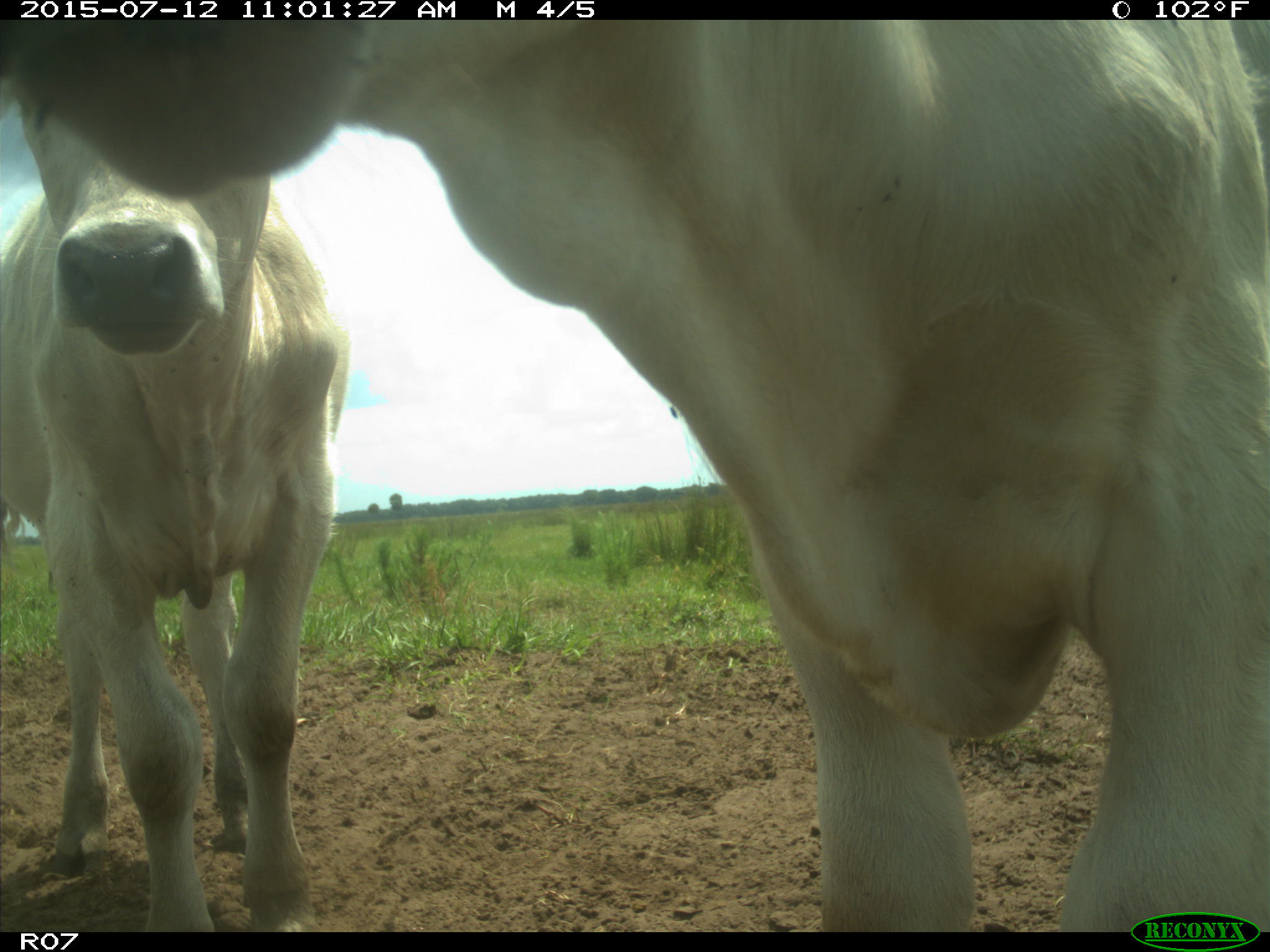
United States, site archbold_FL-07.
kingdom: Animalia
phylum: Chordata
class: Mammalia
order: Artiodactyla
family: Bovidae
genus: Bos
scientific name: Bos taurus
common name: domestic cow